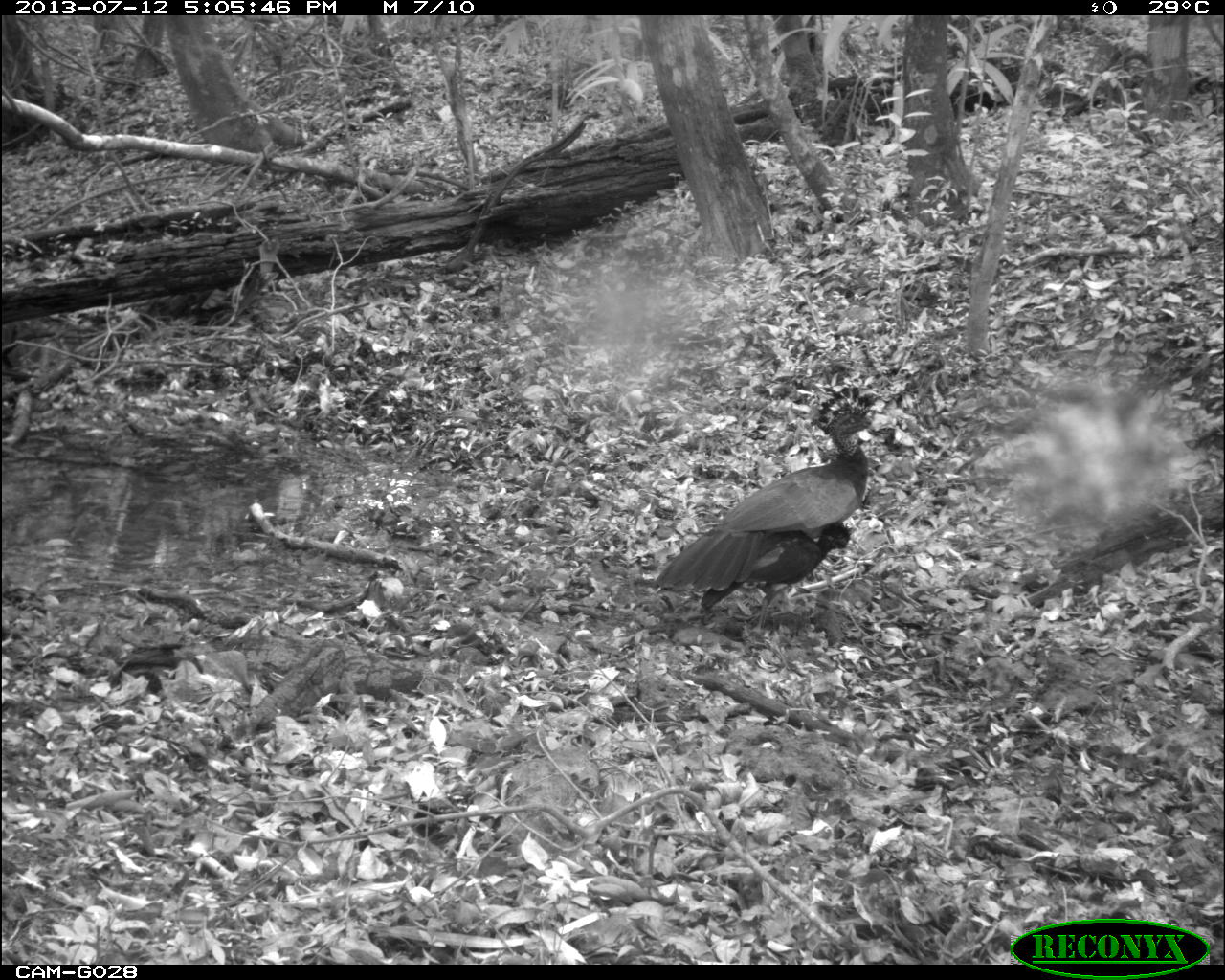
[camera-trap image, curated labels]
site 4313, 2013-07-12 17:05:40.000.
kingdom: Animalia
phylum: Chordata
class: Aves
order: Galliformes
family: Cracidae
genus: Crax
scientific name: Crax rubra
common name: great curassow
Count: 1.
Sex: female.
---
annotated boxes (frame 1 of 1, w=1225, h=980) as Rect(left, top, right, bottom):
crax rubra: Rect(650, 384, 879, 639)